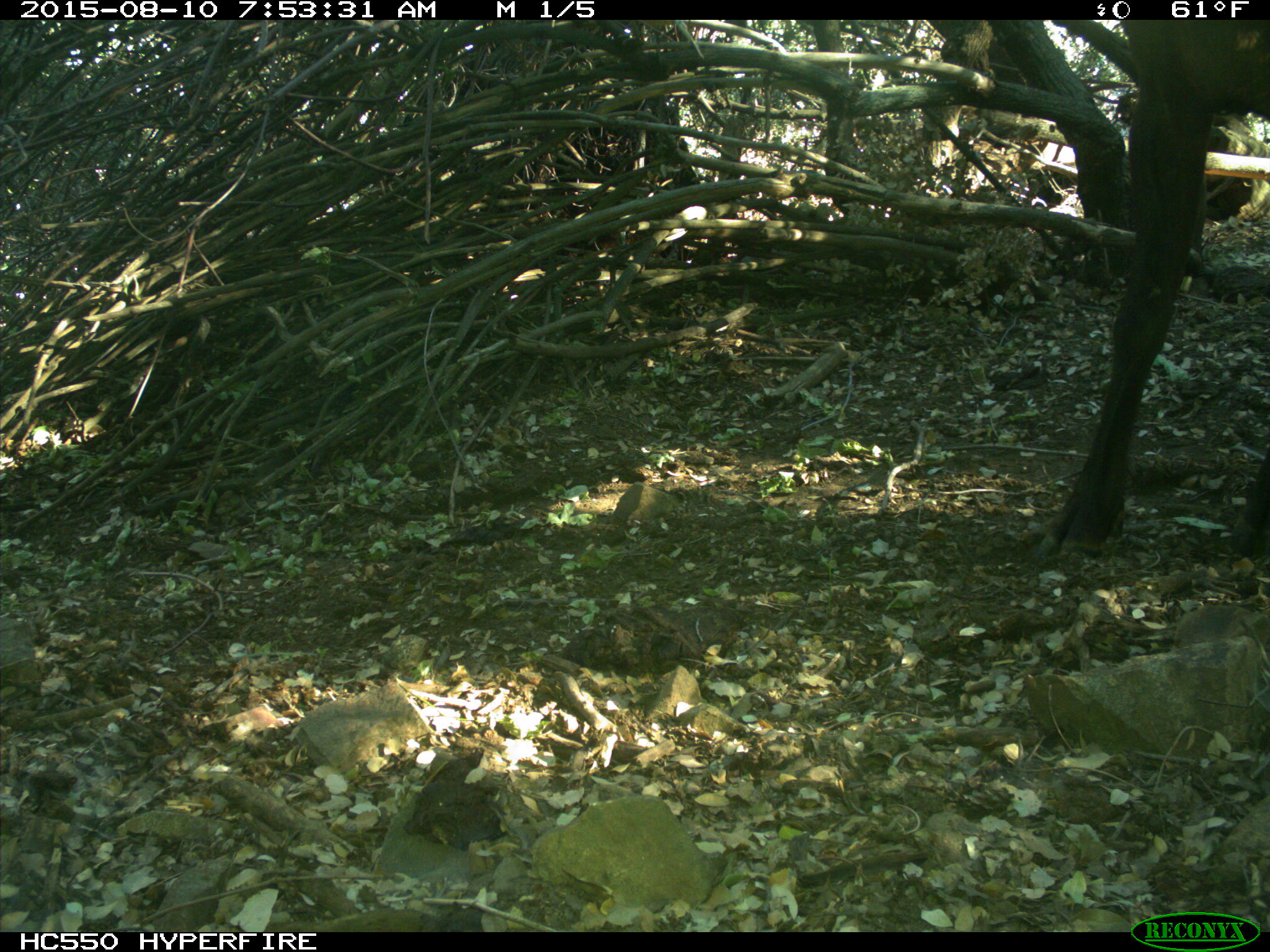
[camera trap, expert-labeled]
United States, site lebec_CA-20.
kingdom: Animalia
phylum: Chordata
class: Mammalia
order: Artiodactyla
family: Cervidae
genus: Cervus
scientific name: Cervus canadensis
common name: elk